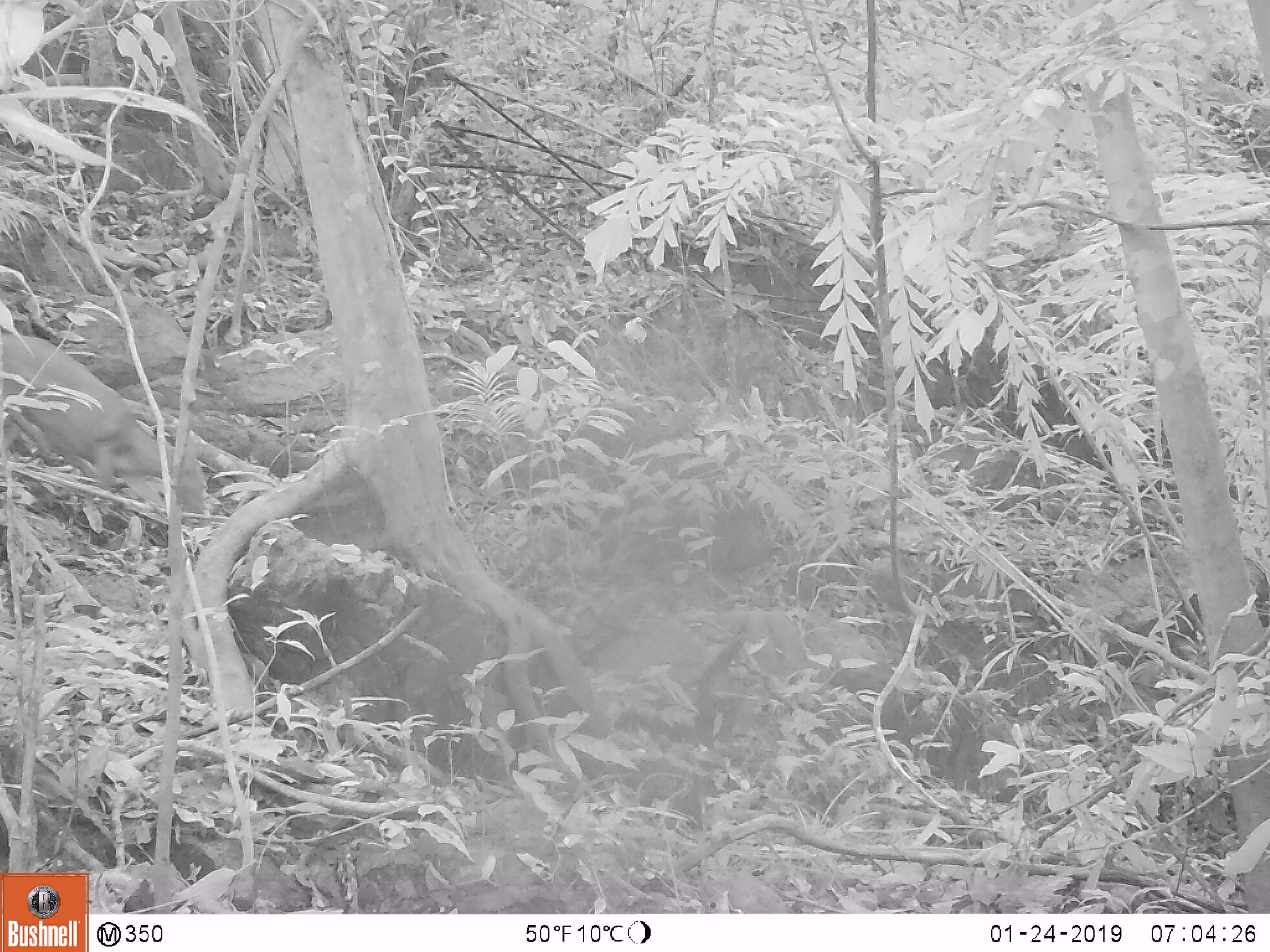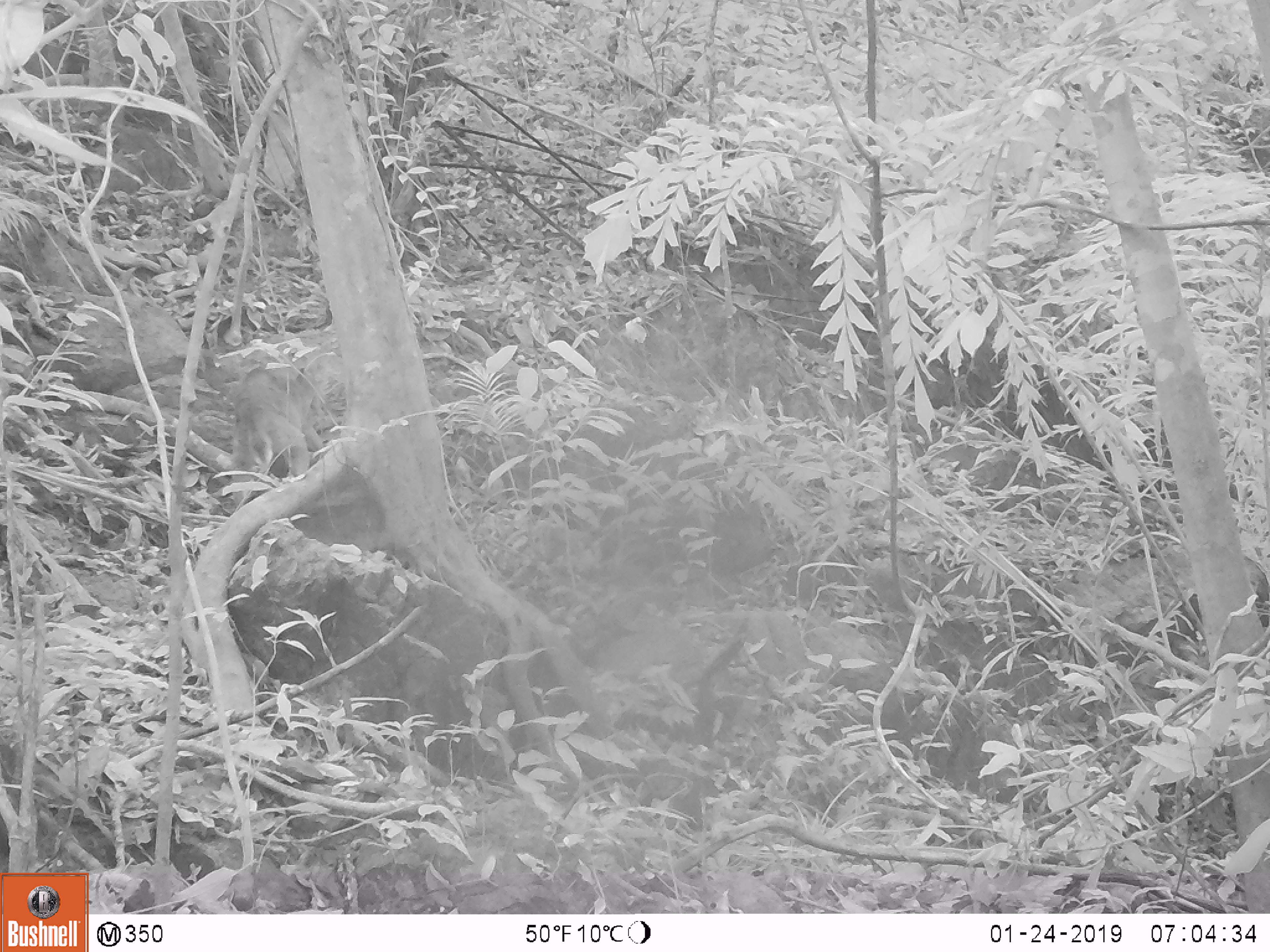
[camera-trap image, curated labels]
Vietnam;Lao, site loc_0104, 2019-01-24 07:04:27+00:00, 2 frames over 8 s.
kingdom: Animalia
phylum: Chordata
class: Mammalia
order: Artiodactyla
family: Cervidae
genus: Muntiacus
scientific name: Muntiacus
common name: muntjacs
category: unidentified muntjac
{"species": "unidentified muntjac (muntjacs) (Muntiacus)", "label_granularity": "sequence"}